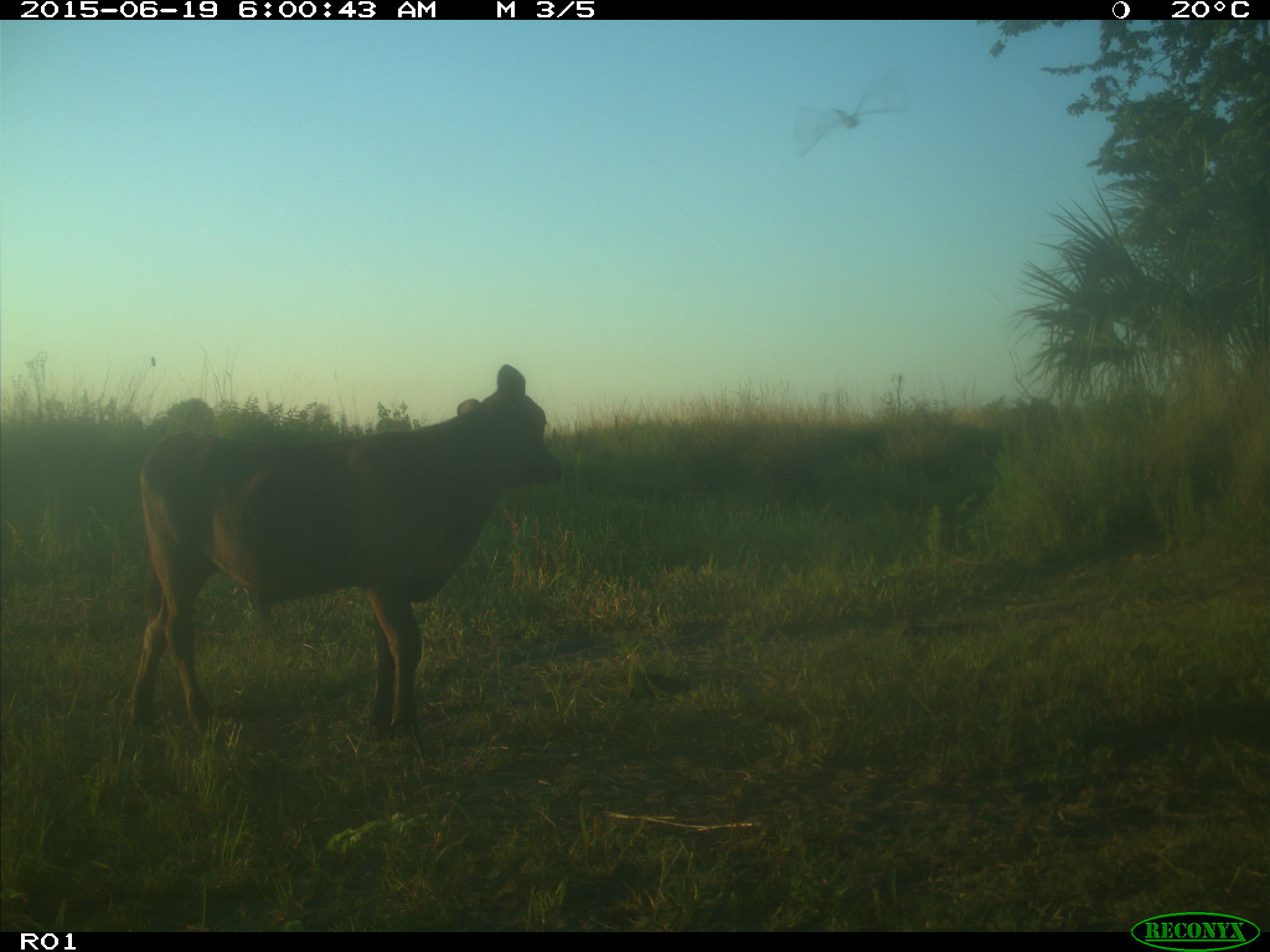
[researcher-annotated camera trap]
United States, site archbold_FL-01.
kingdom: Animalia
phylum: Chordata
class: Mammalia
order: Artiodactyla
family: Bovidae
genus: Bos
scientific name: Bos taurus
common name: domestic cow